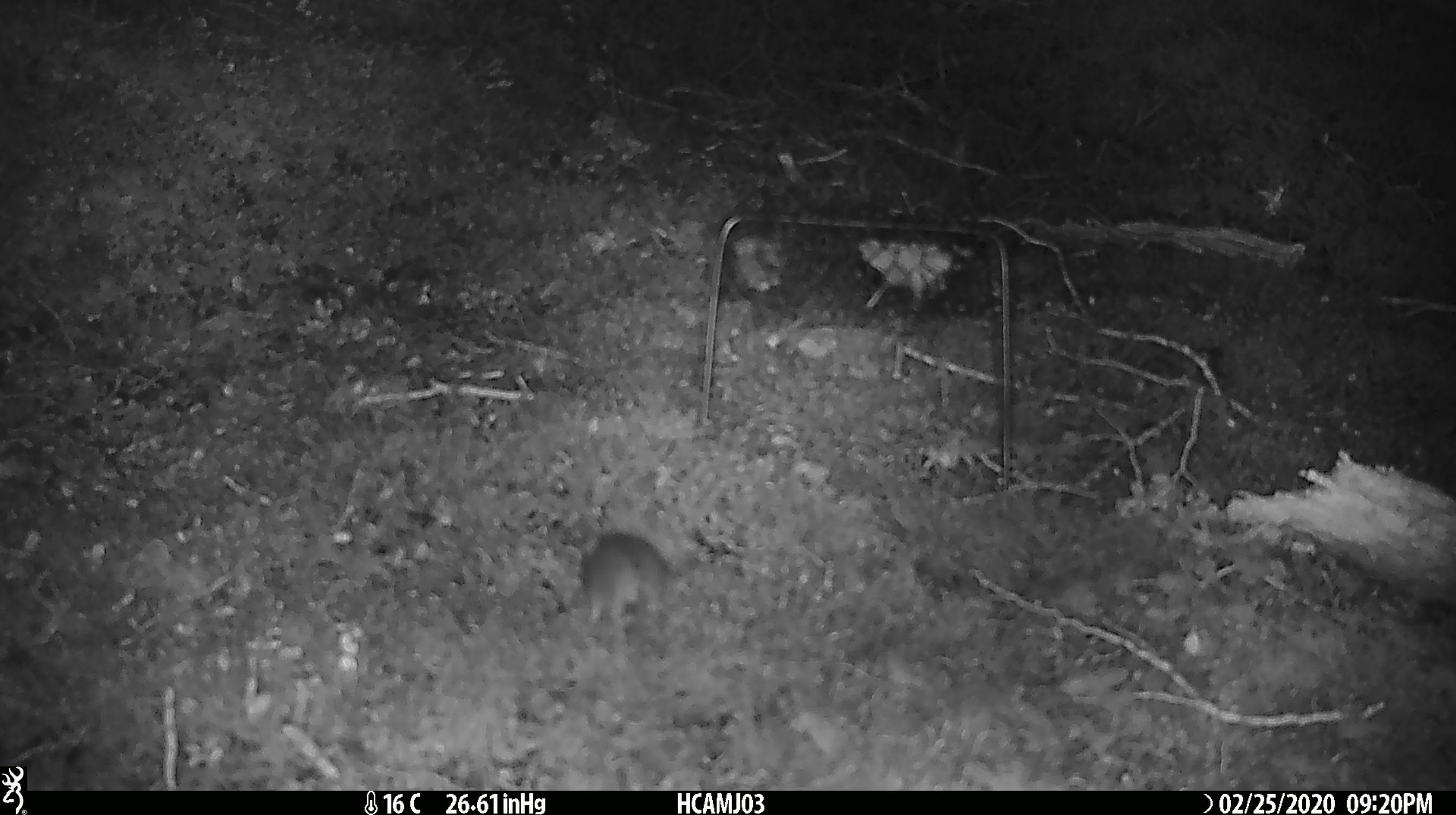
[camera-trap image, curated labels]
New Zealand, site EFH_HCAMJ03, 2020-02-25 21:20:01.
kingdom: Animalia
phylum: Chordata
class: Mammalia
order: Rodentia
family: Muridae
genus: Mus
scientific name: Mus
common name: mouse